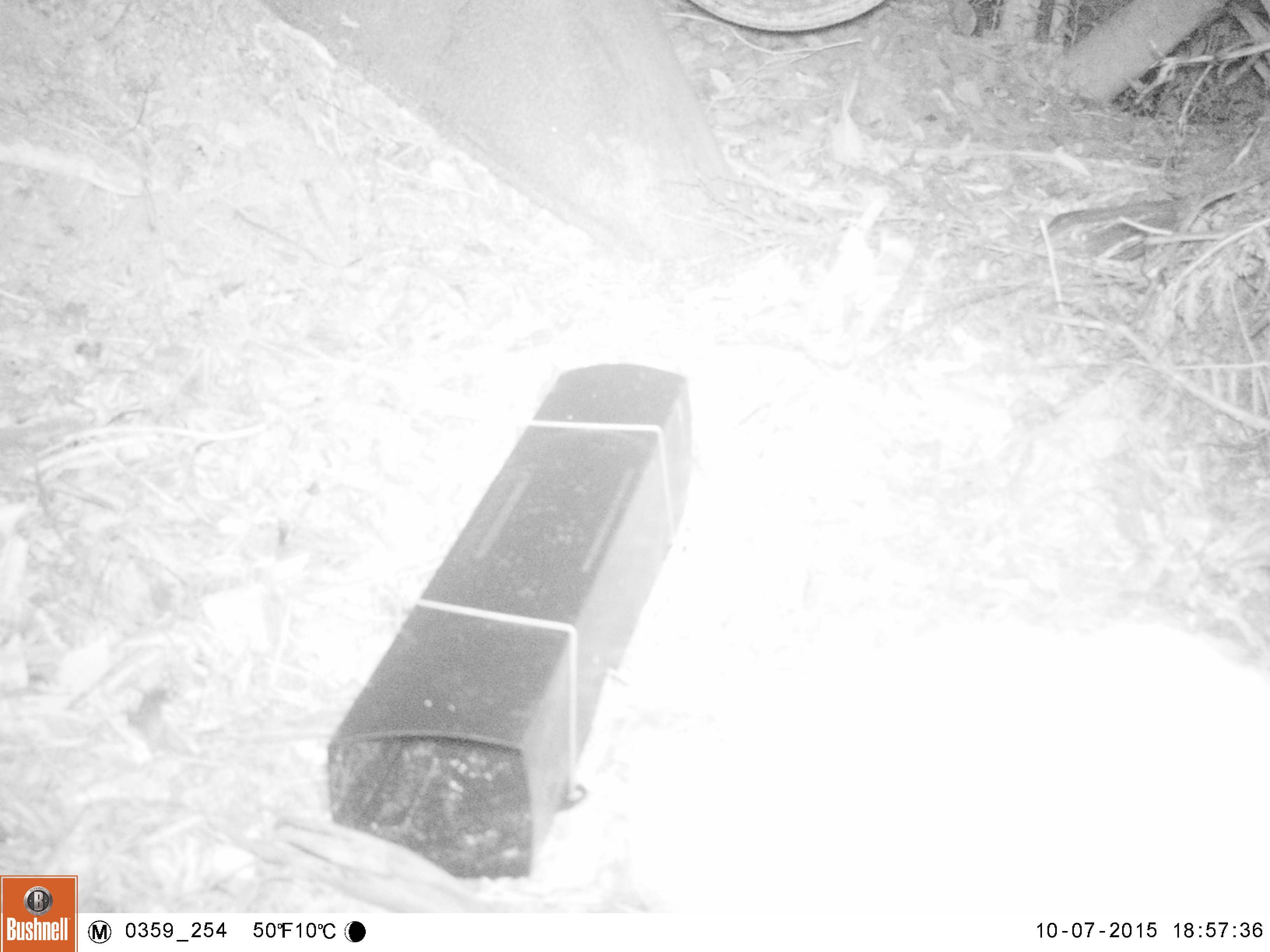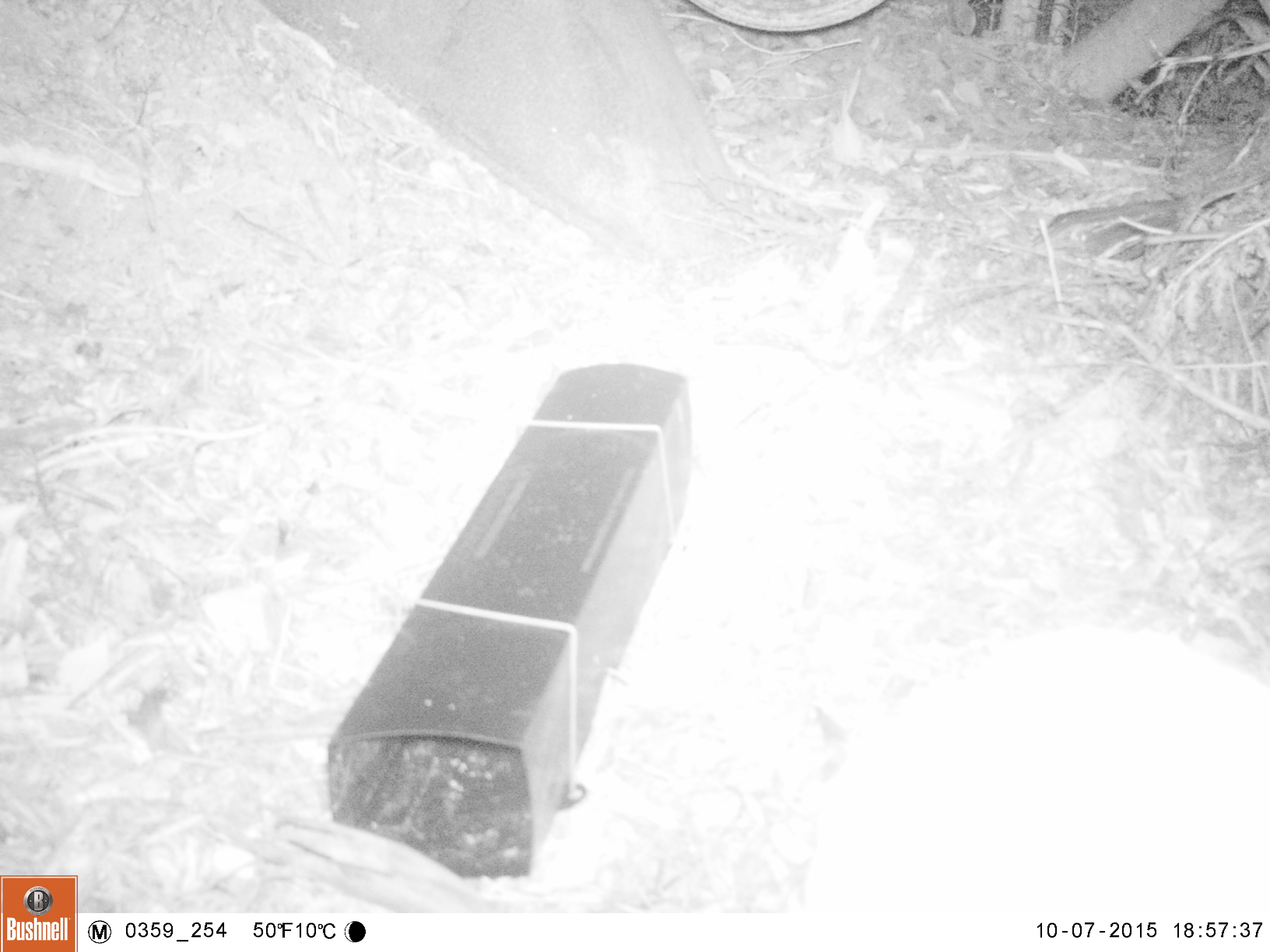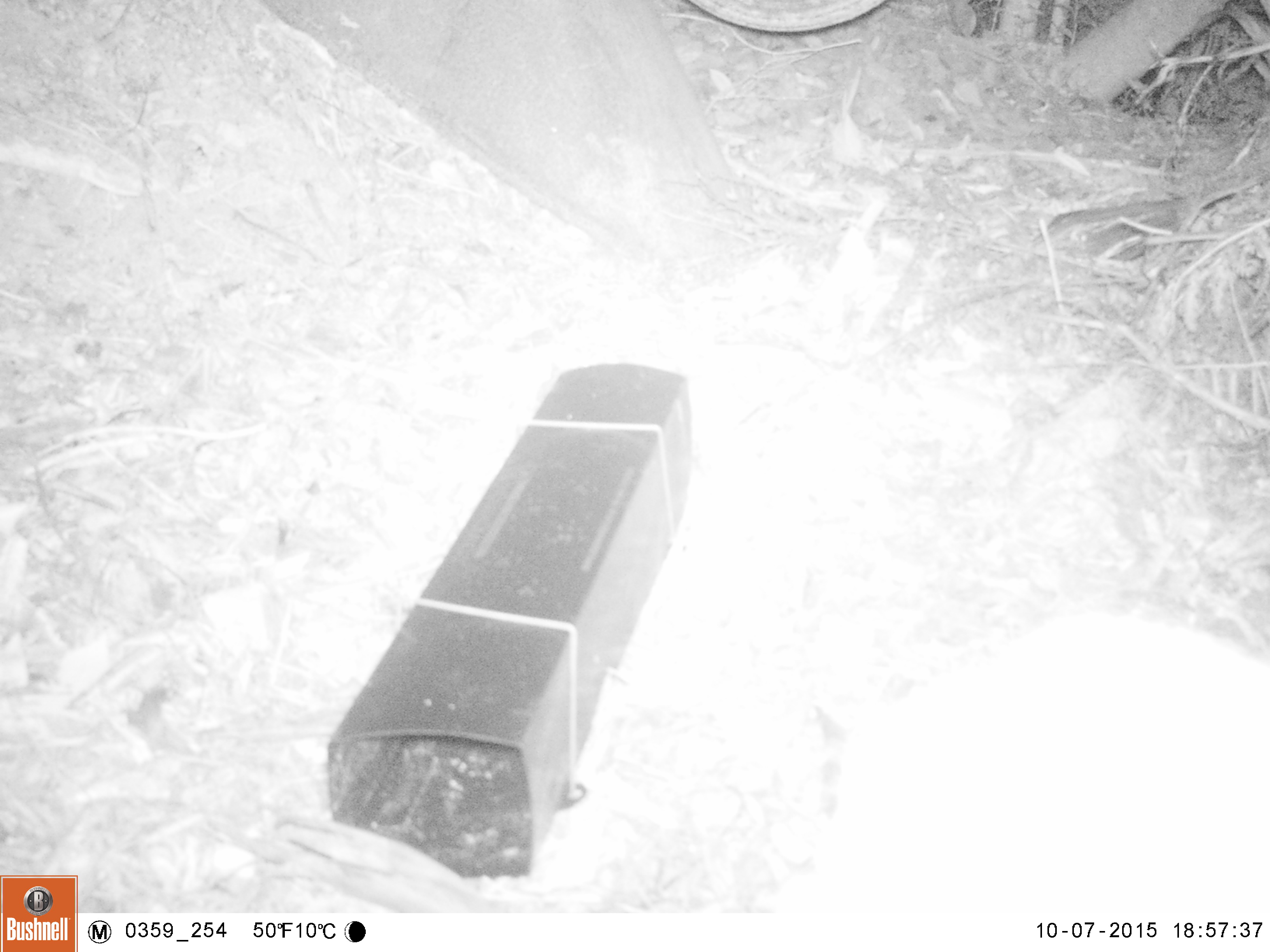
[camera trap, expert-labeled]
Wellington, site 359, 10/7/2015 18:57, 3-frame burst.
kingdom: Animalia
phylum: Chordata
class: Mammalia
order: Carnivora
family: Felidae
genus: Felis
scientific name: Felis catus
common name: cat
Cat (Felis catus).